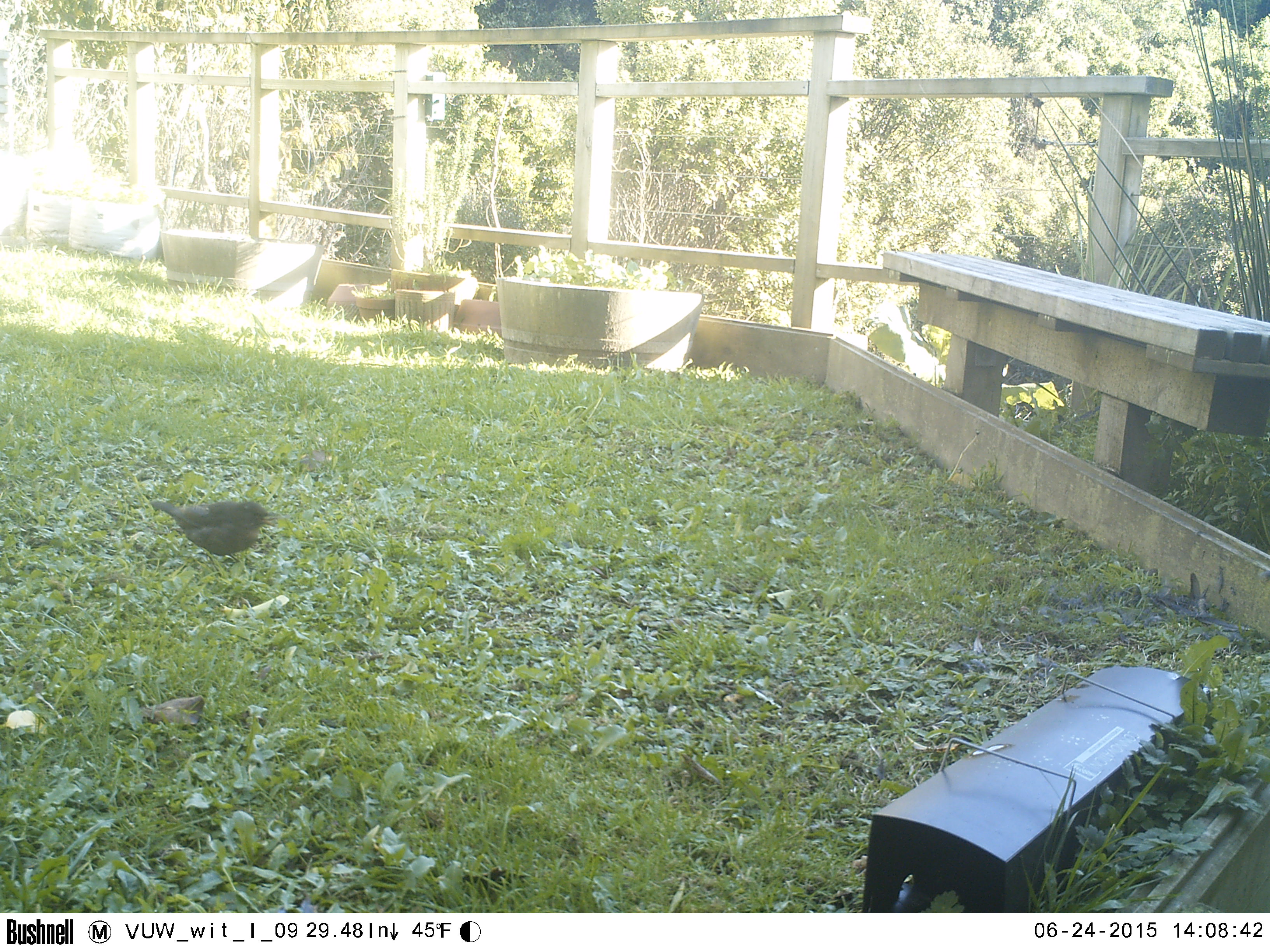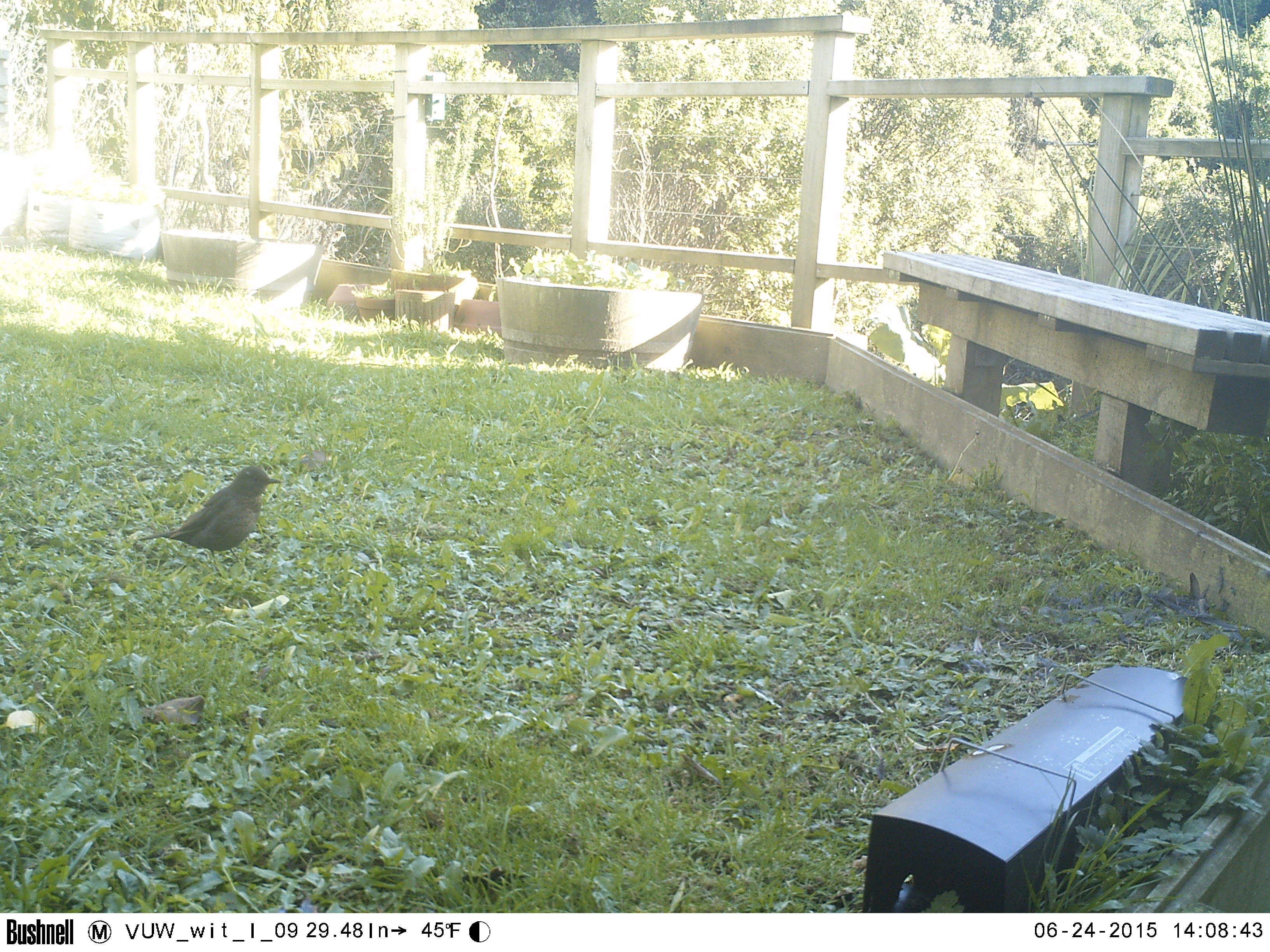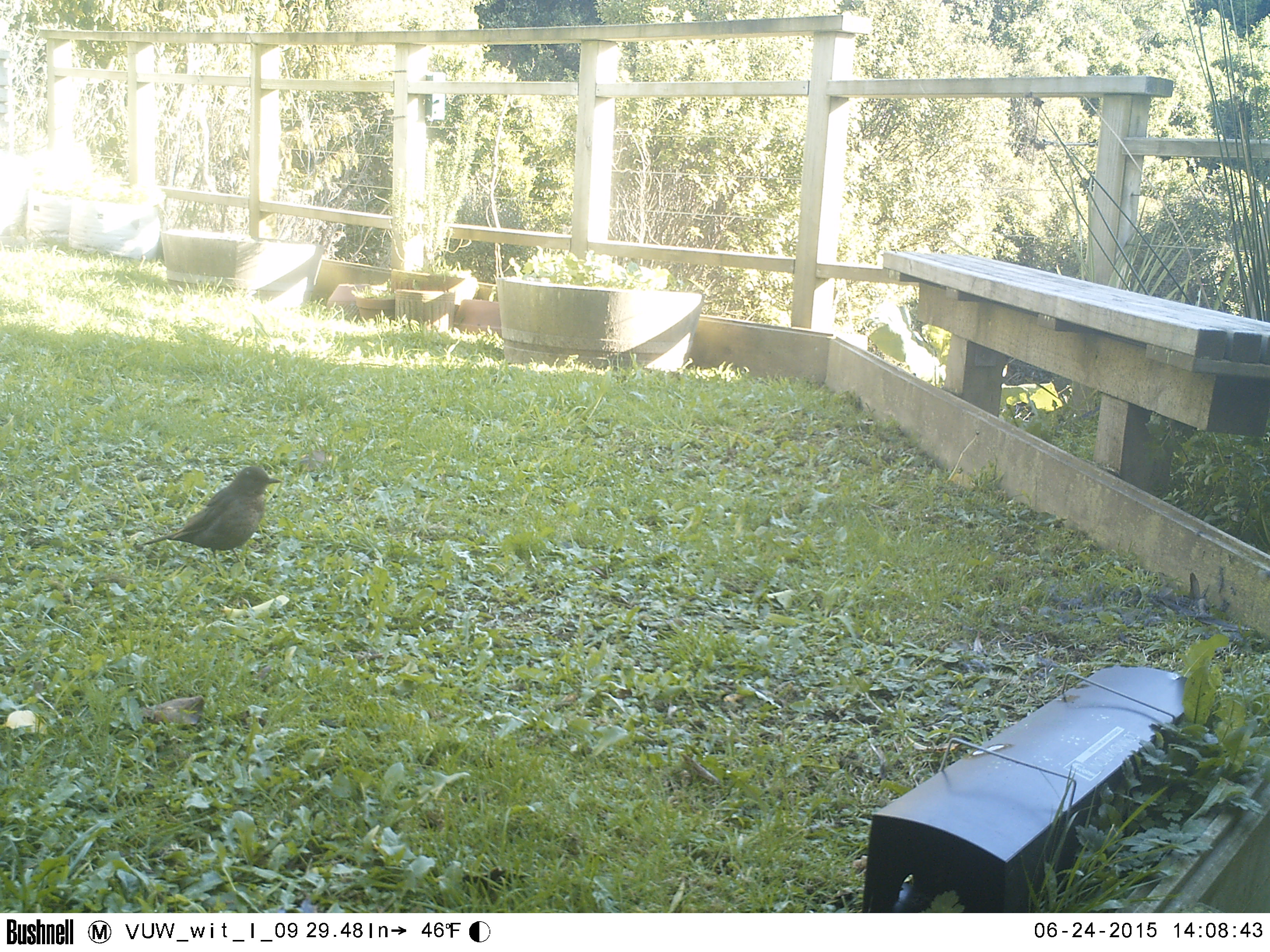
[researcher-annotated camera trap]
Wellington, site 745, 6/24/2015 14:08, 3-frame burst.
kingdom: Animalia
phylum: Chordata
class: Aves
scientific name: Aves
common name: bird